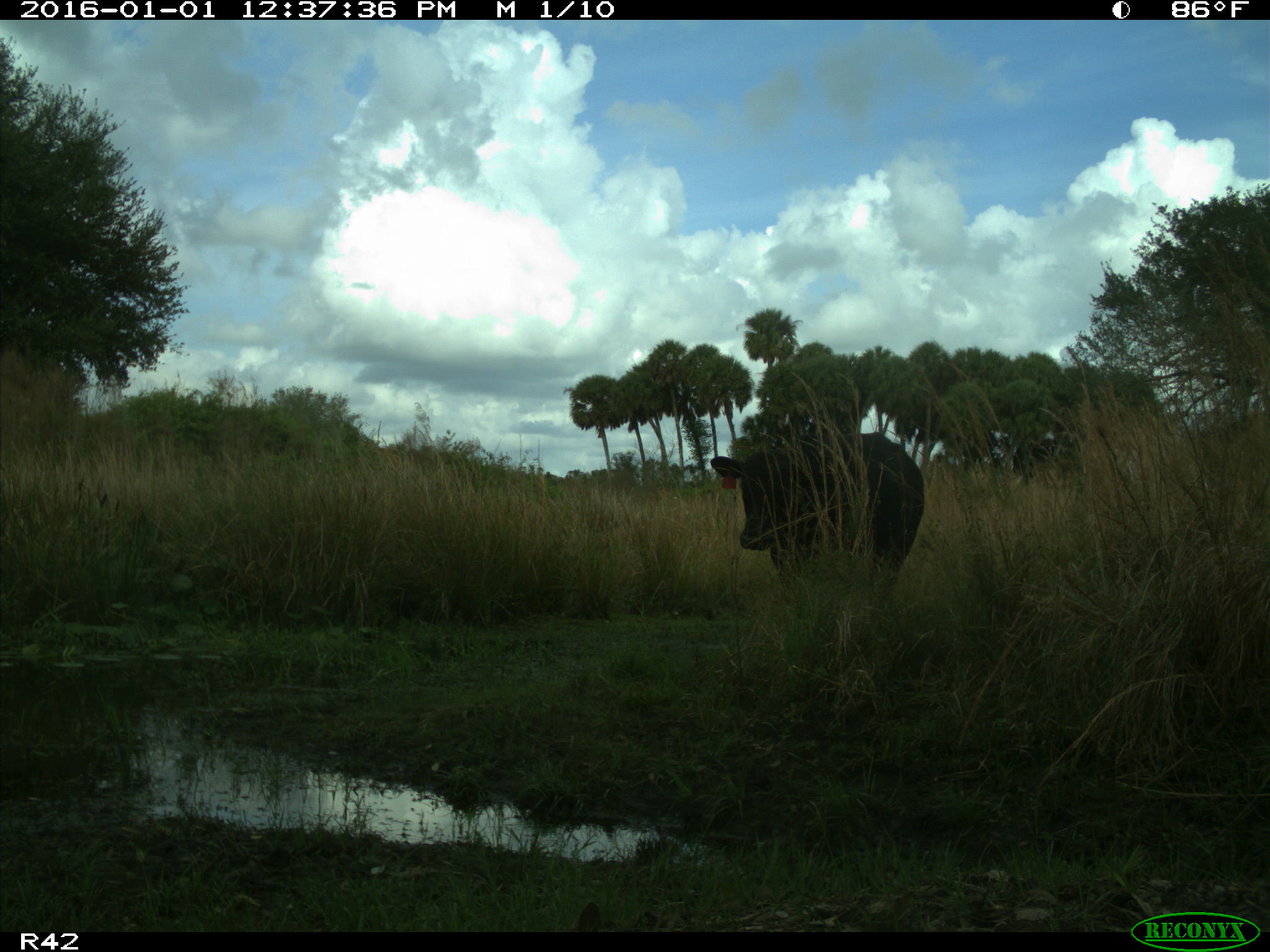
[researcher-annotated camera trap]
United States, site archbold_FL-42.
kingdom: Animalia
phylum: Chordata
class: Mammalia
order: Artiodactyla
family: Bovidae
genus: Bos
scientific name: Bos taurus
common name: domestic cow